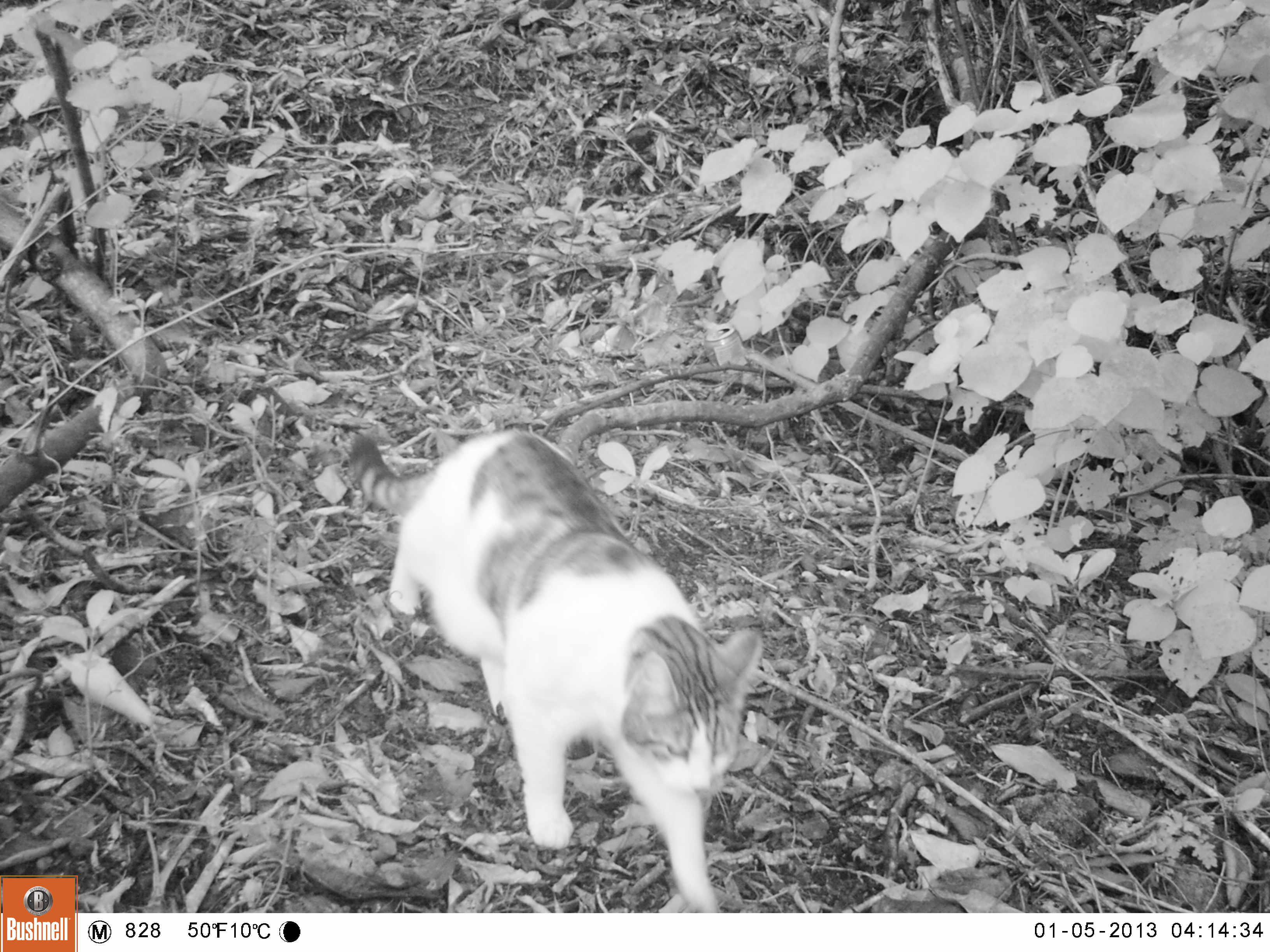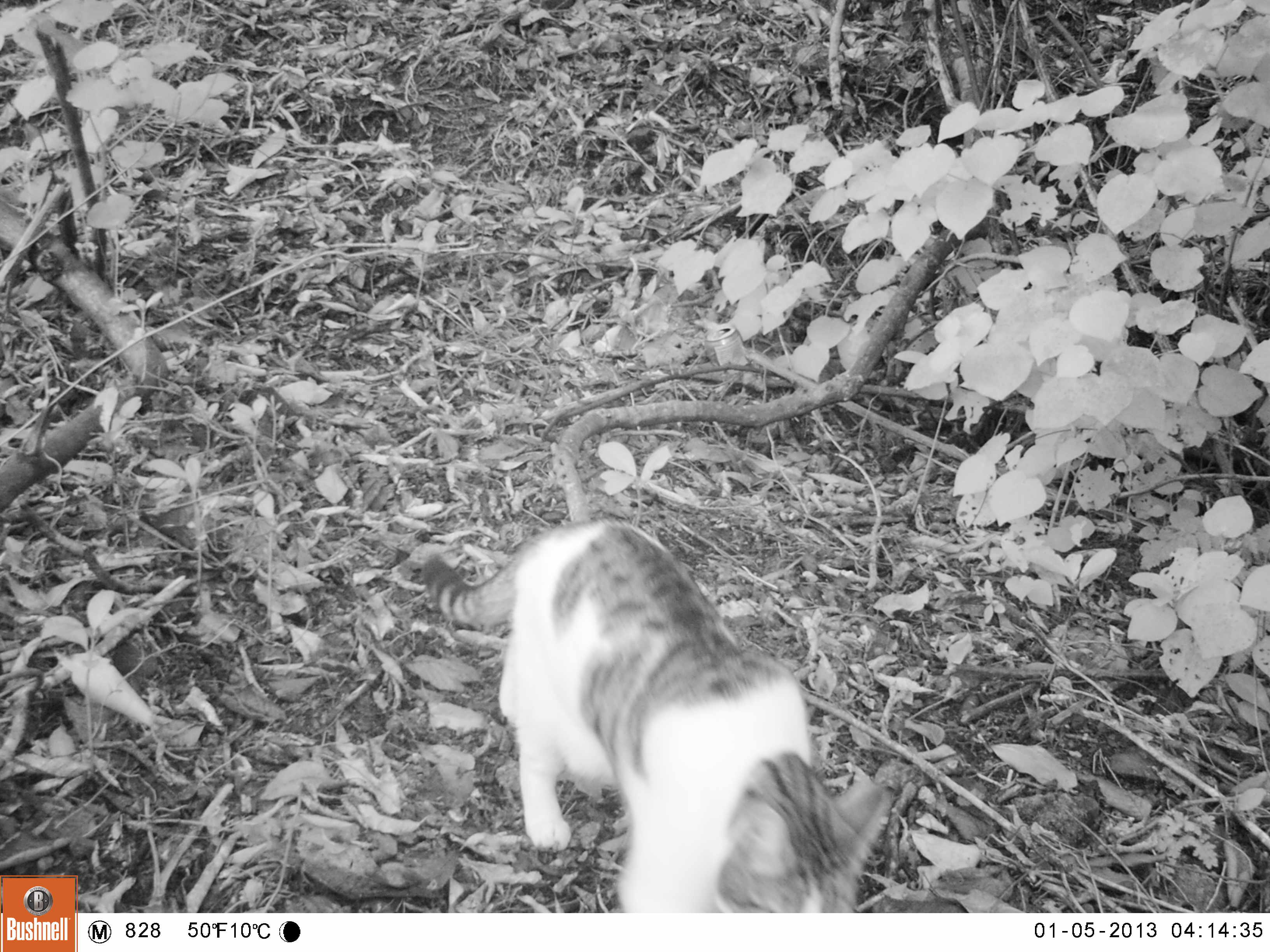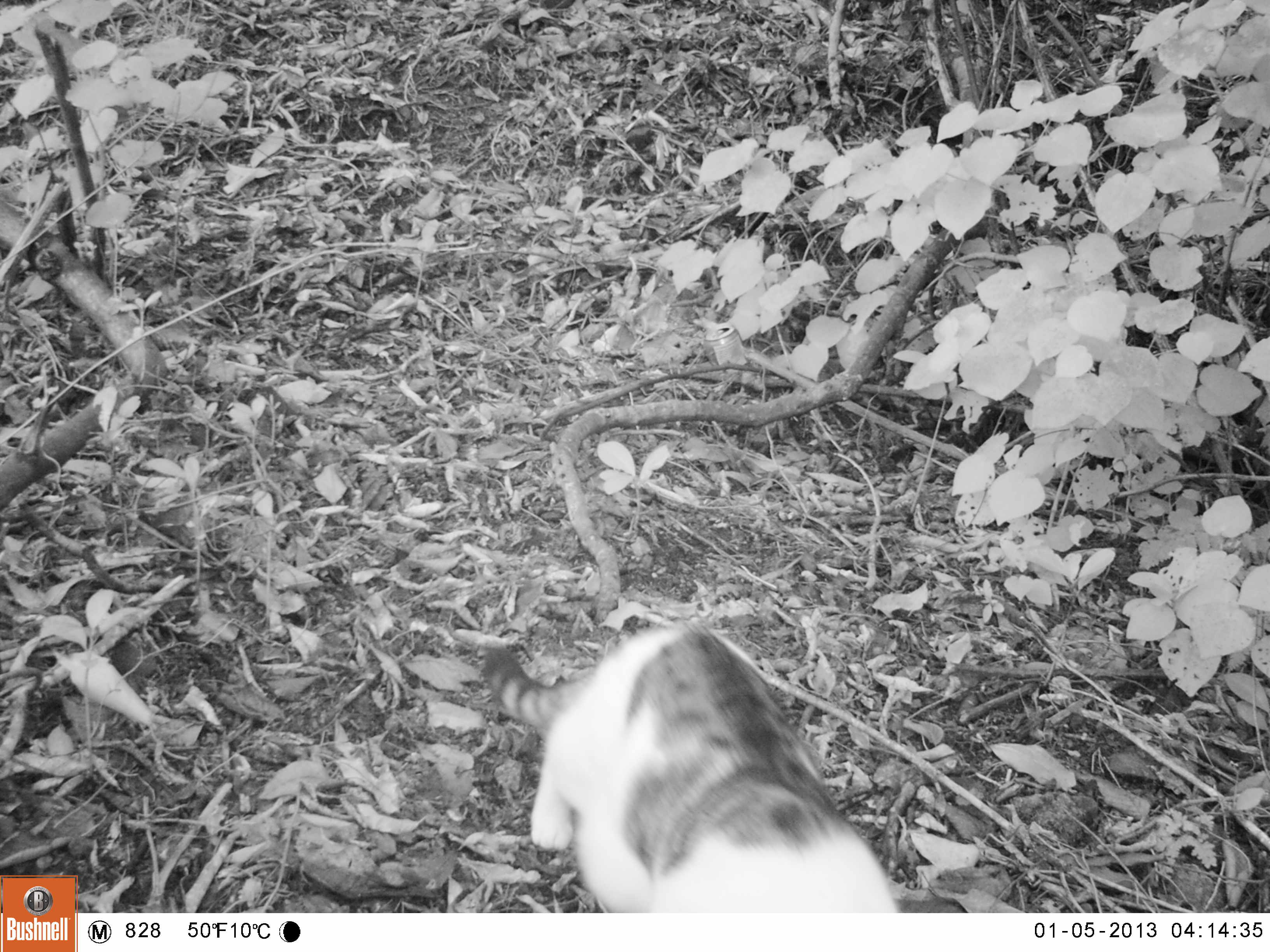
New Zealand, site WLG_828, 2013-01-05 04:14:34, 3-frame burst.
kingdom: Animalia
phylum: Chordata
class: Mammalia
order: Carnivora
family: Felidae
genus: Felis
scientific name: Felis catus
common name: domestic cat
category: cat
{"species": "cat (domestic cat) (Felis catus)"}